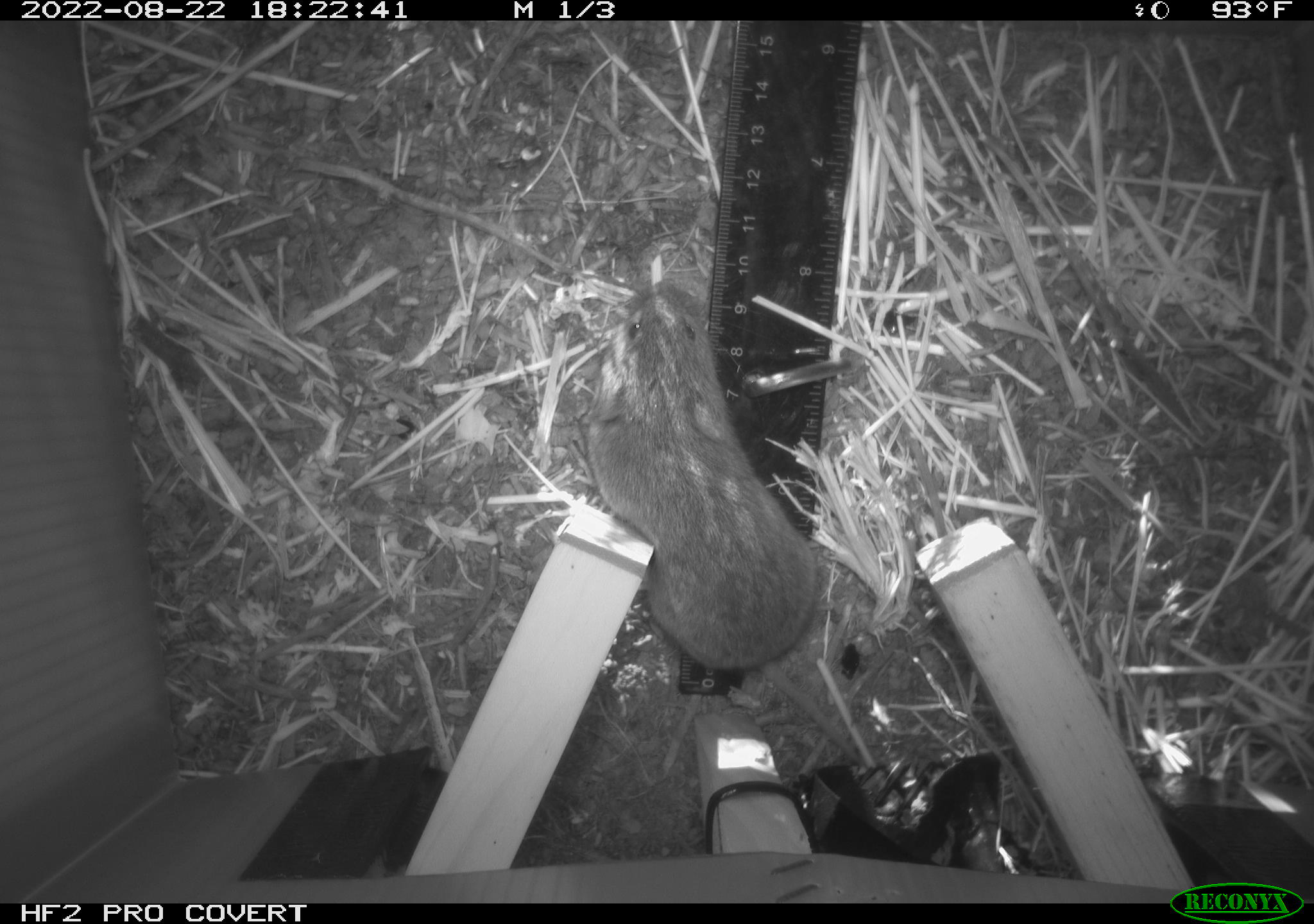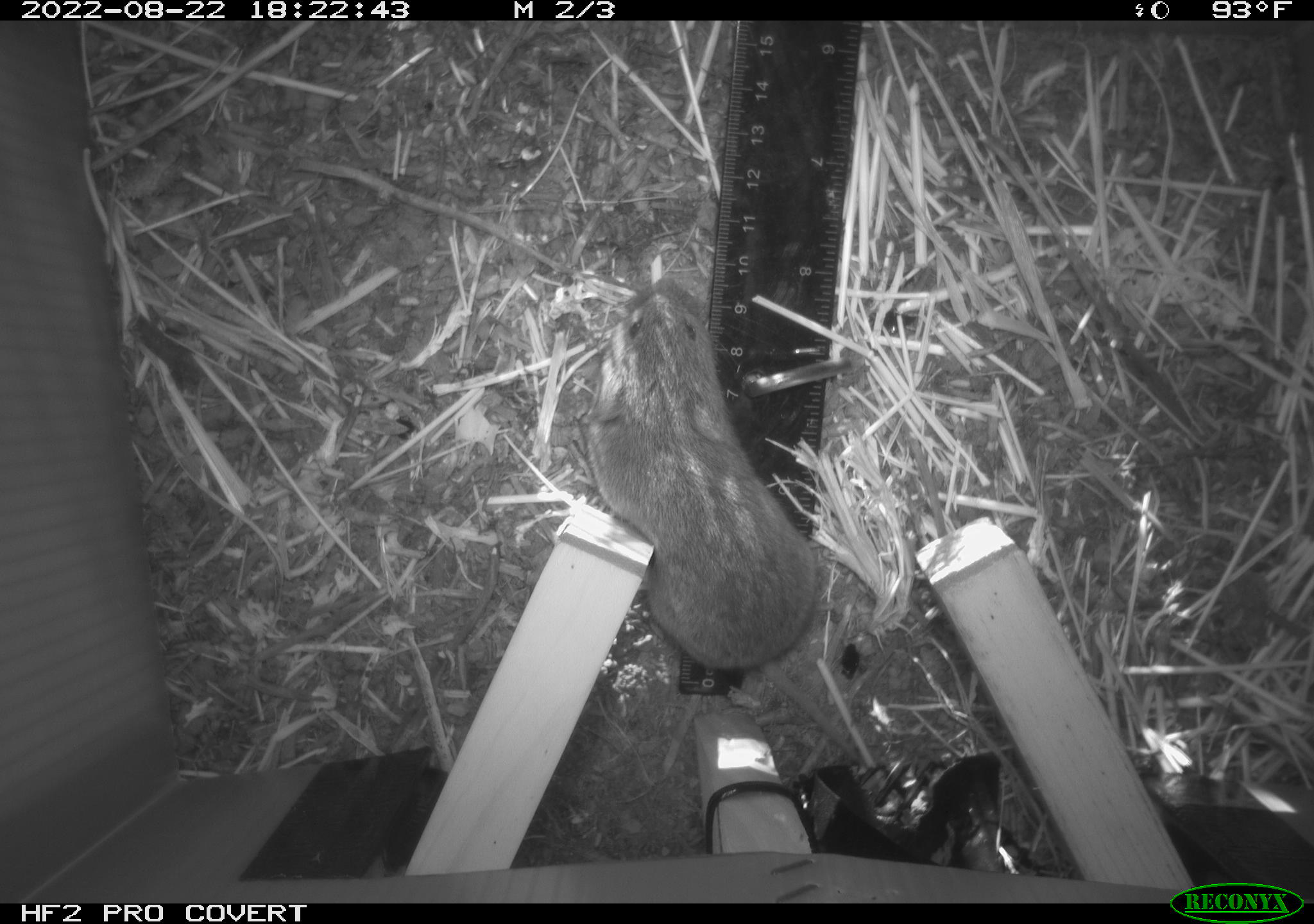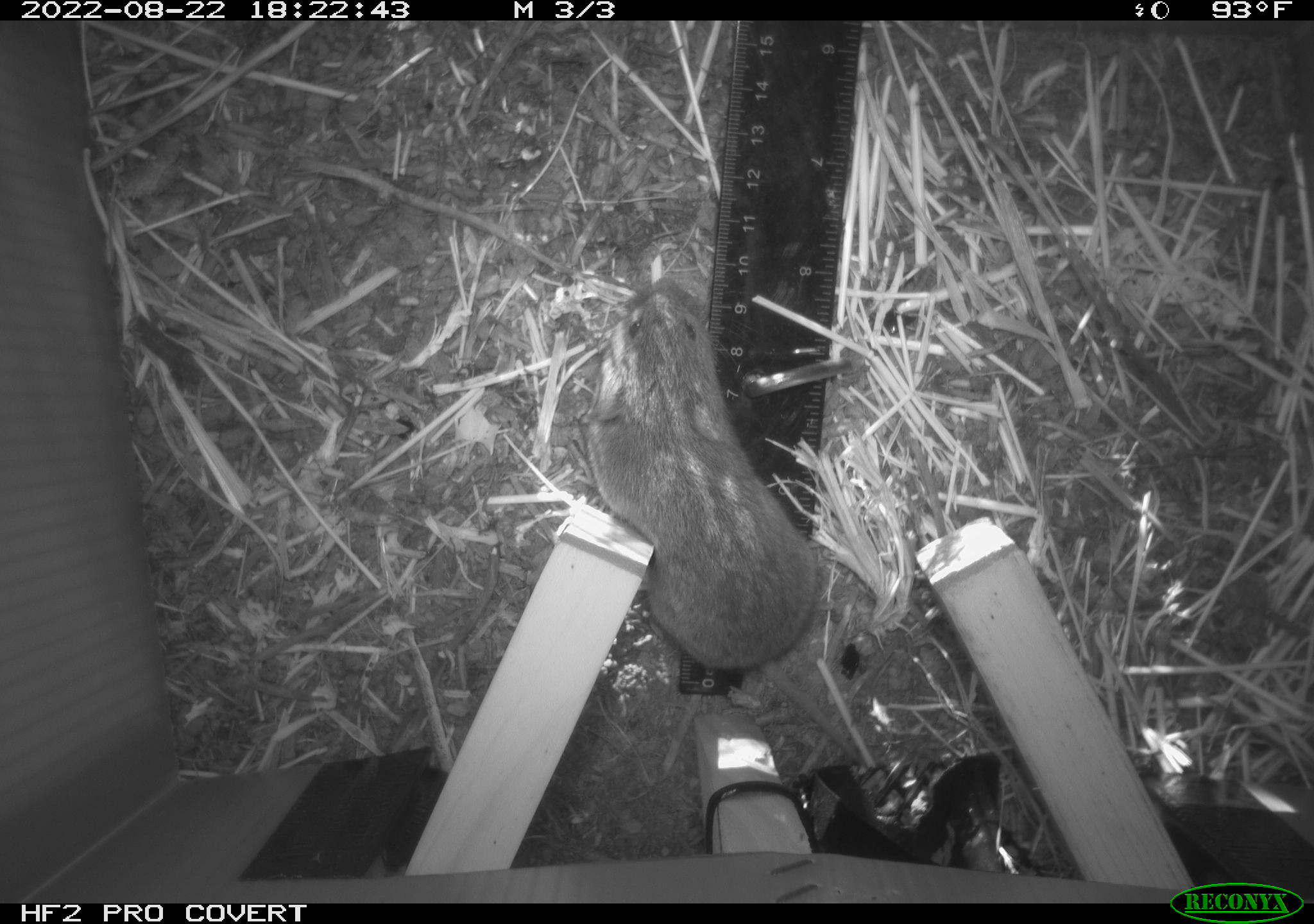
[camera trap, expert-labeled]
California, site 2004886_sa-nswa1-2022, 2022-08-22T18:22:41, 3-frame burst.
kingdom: Animalia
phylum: Chordata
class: Mammalia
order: Rodentia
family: Cricetidae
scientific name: Cricetidae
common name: hamsters, voles, lemmings, and allies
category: cricetidae family